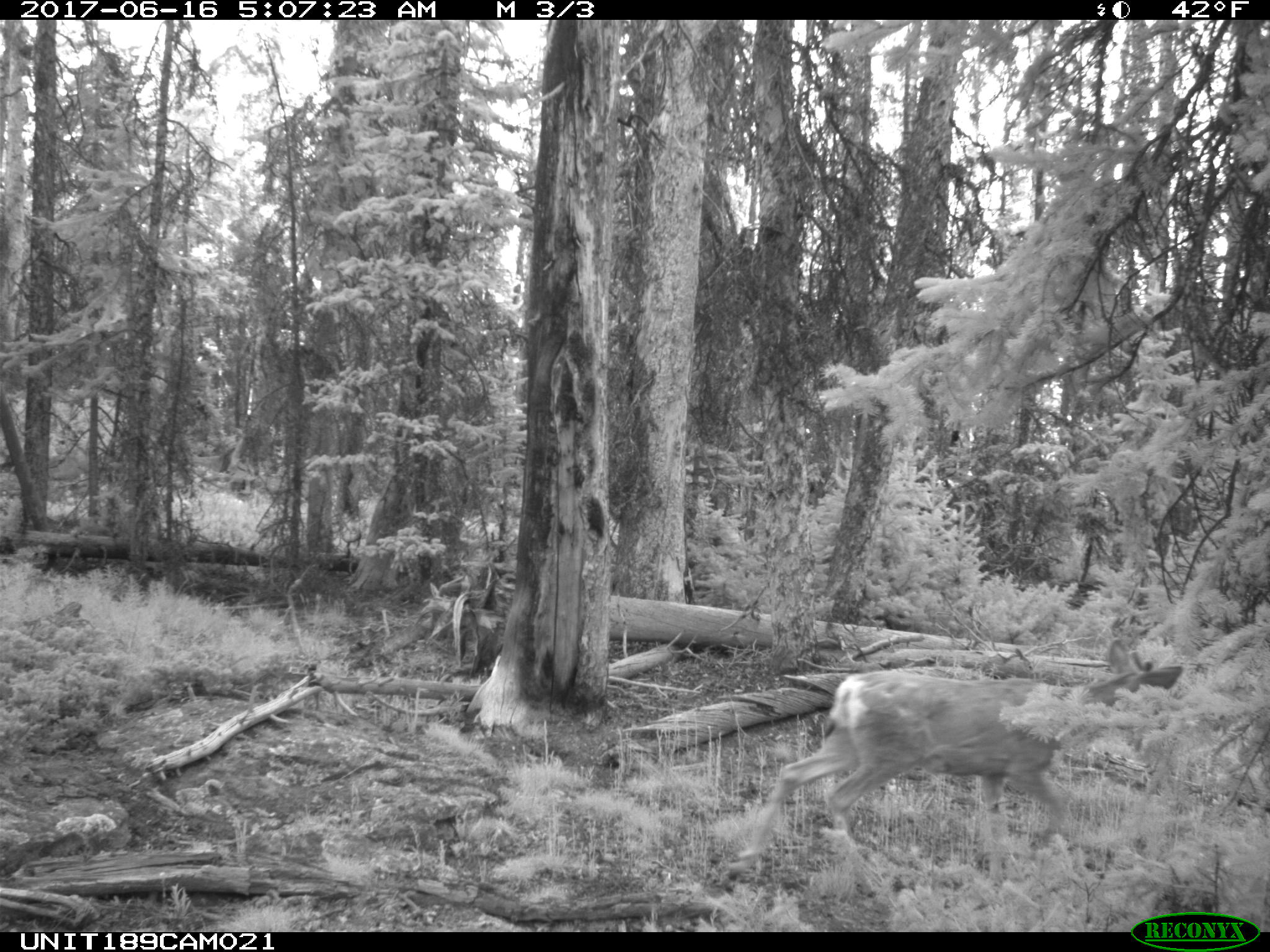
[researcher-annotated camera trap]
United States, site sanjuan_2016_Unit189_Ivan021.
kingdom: Animalia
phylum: Chordata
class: Mammalia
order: Artiodactyla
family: Cervidae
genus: Odocoileus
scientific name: Odocoileus hemionus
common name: mule deer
Odocoileus hemionus (mule deer).